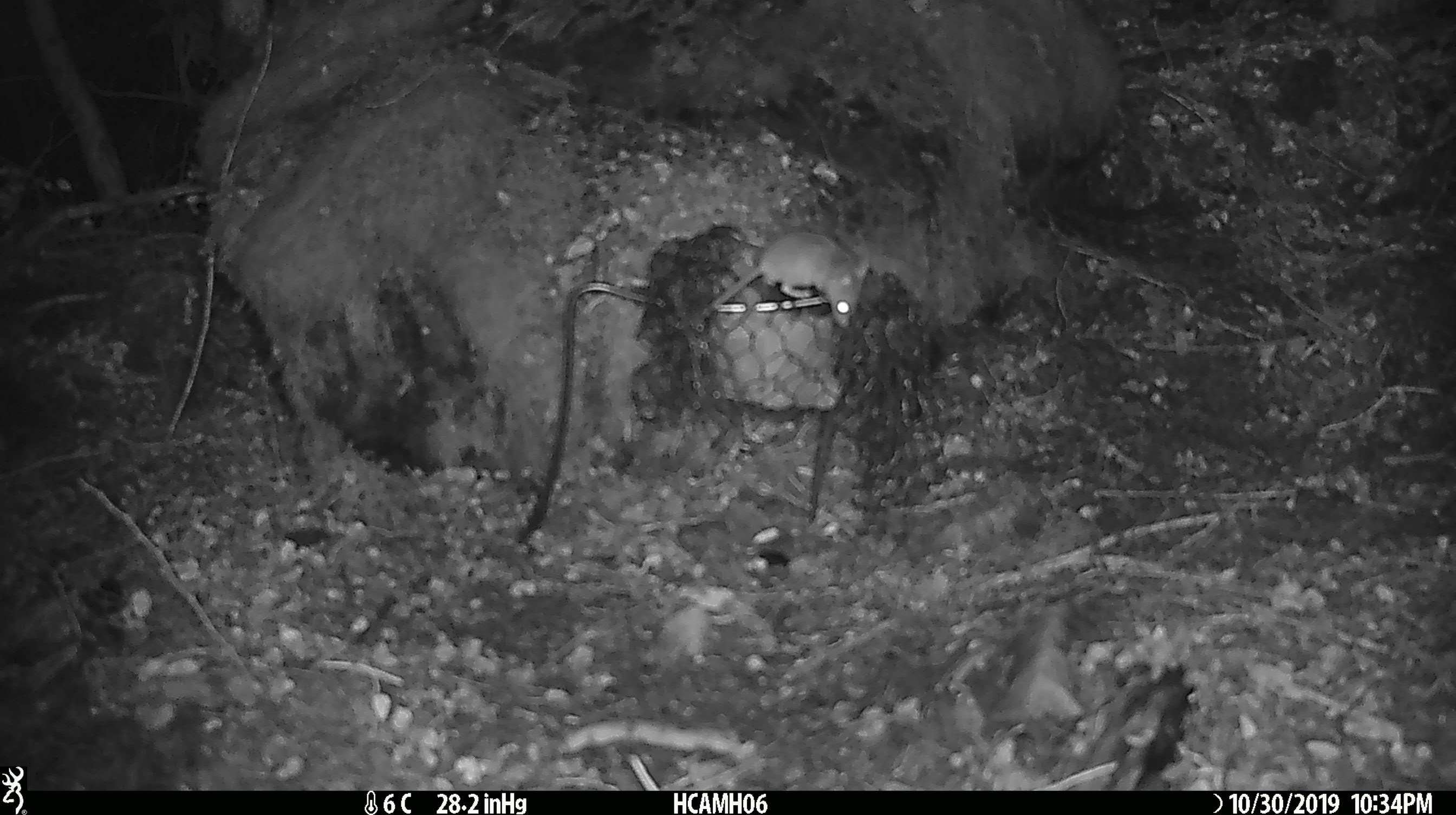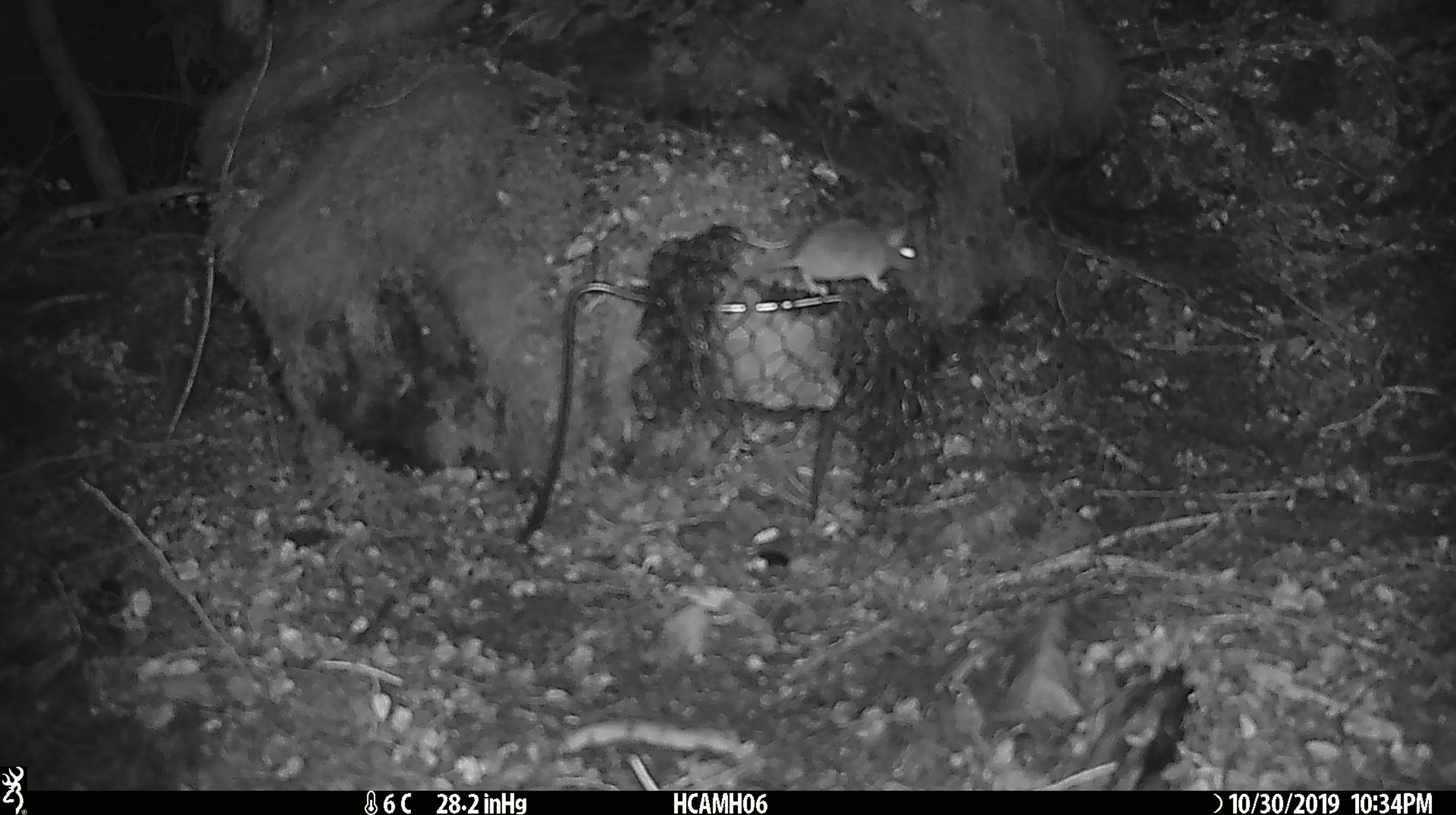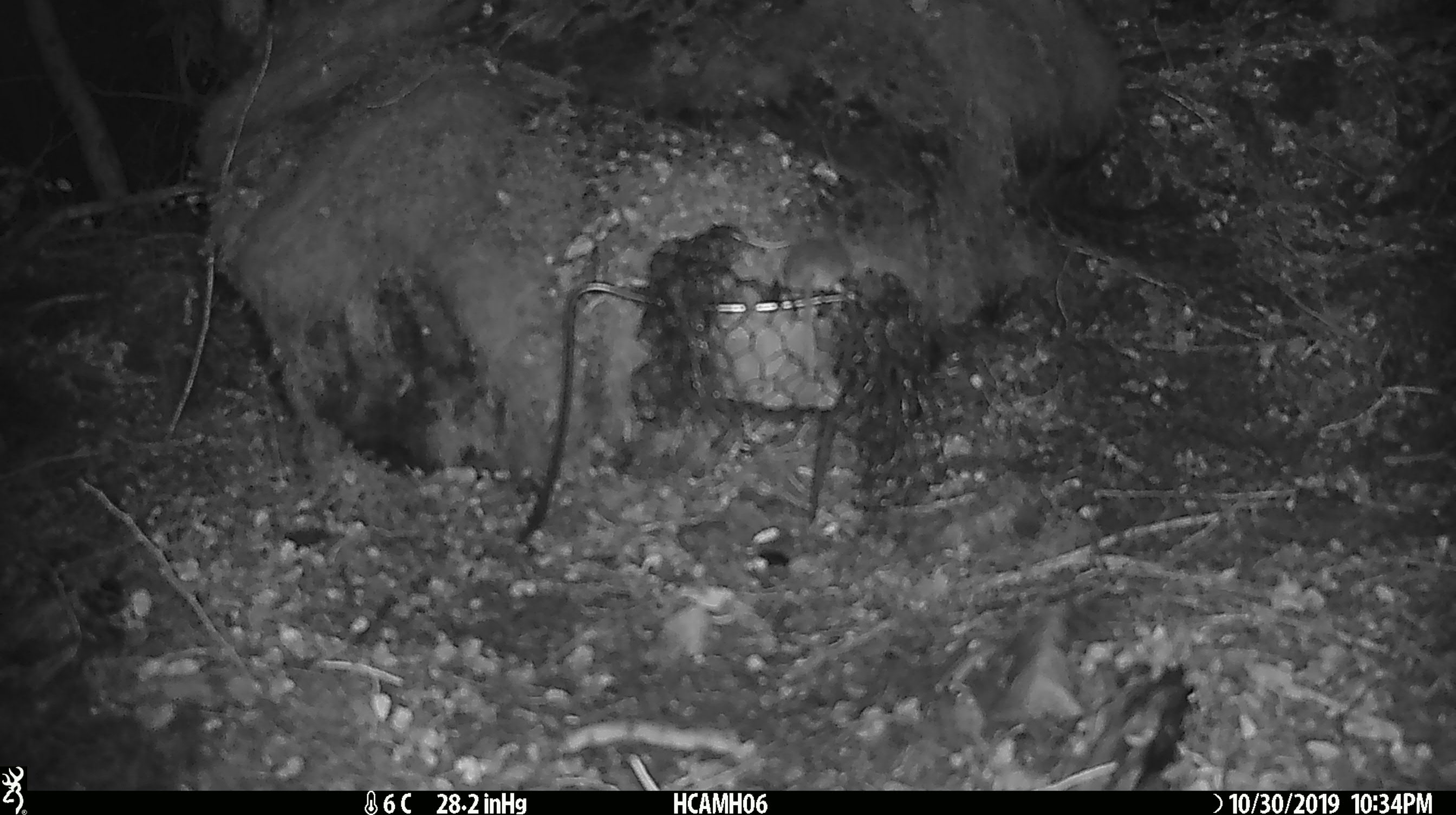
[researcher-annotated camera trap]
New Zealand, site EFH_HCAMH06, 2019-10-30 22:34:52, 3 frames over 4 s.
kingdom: Animalia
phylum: Chordata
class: Mammalia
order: Rodentia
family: Muridae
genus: Mus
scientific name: Mus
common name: mouse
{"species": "mouse (Mus)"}